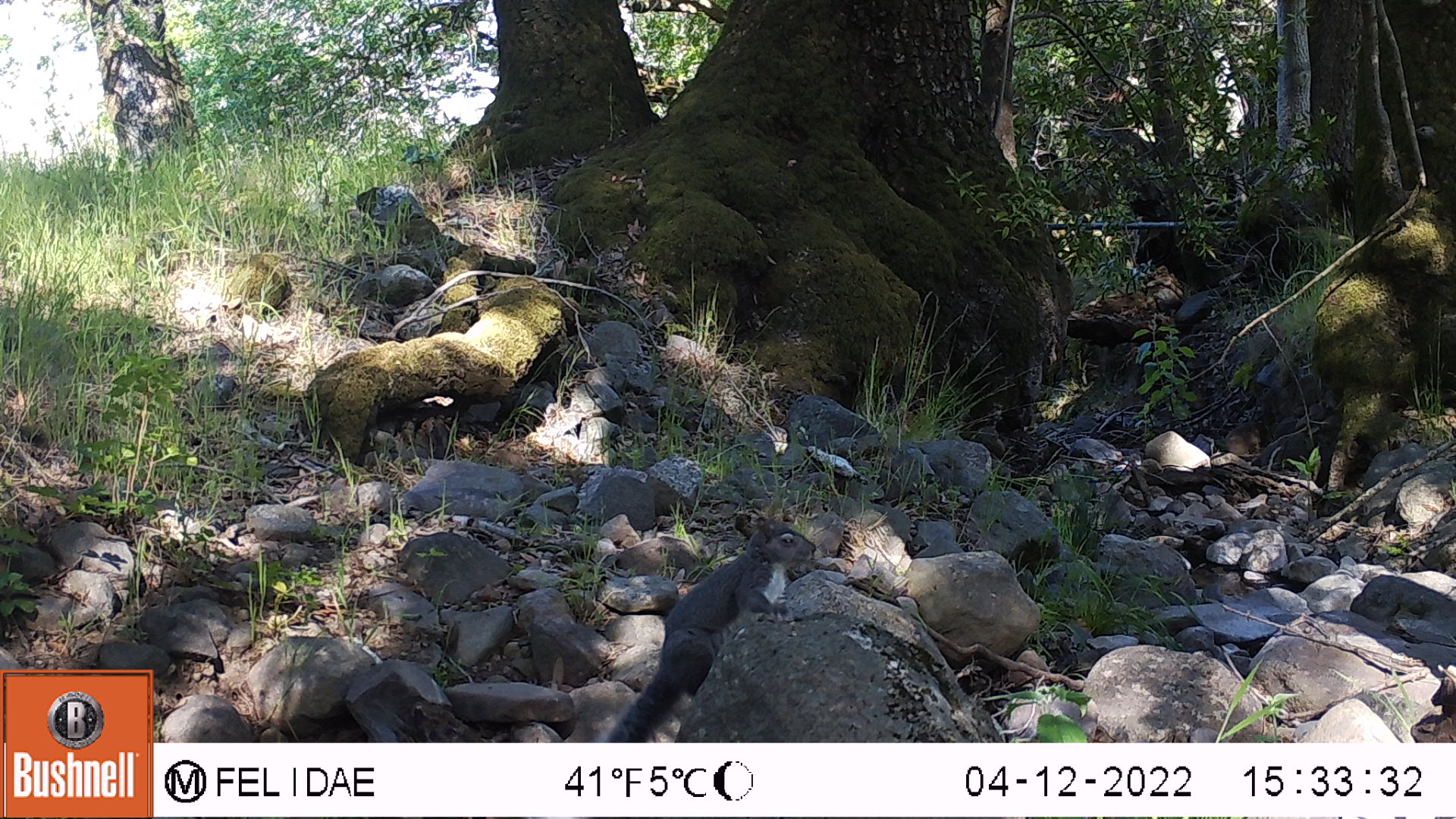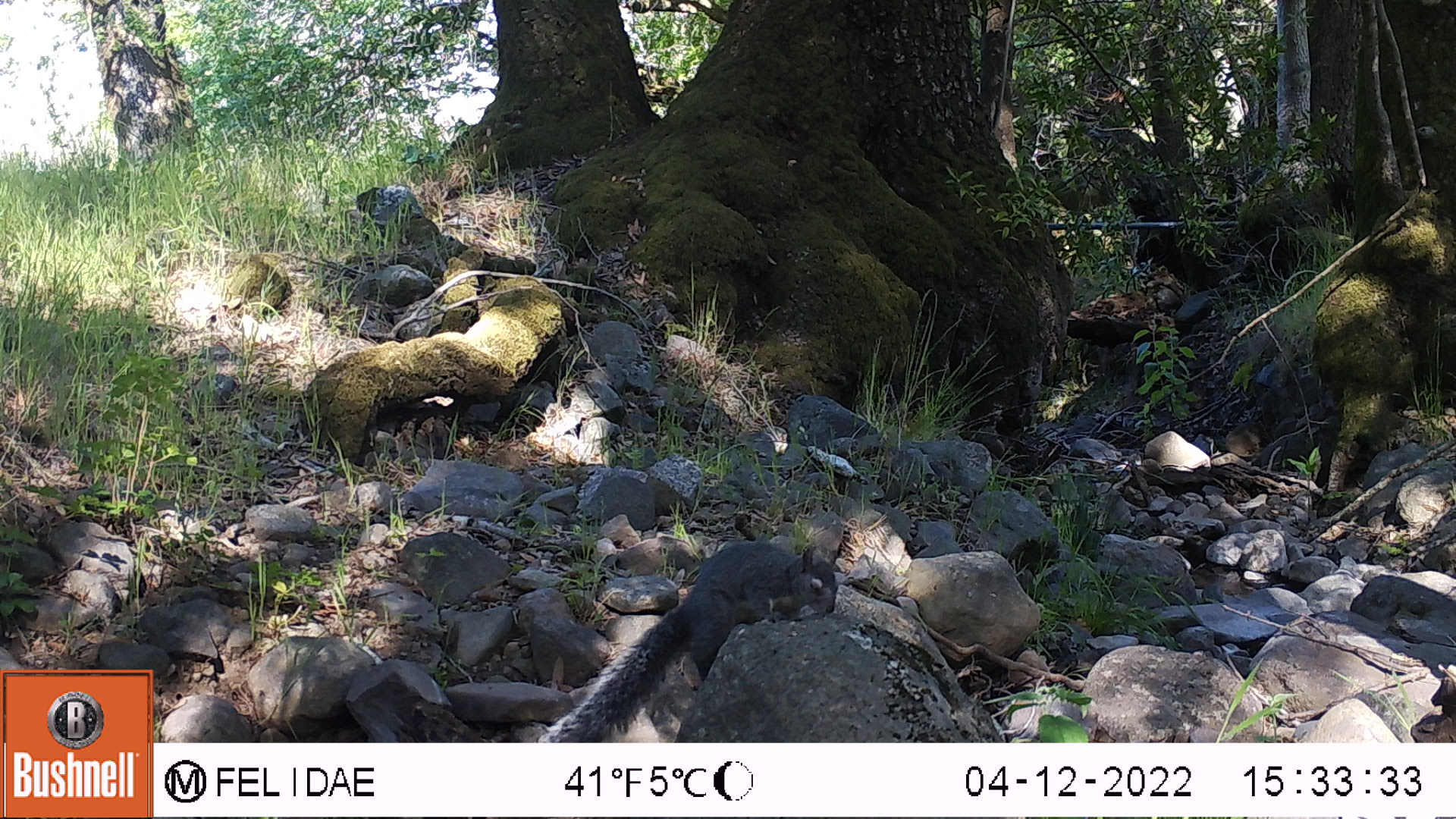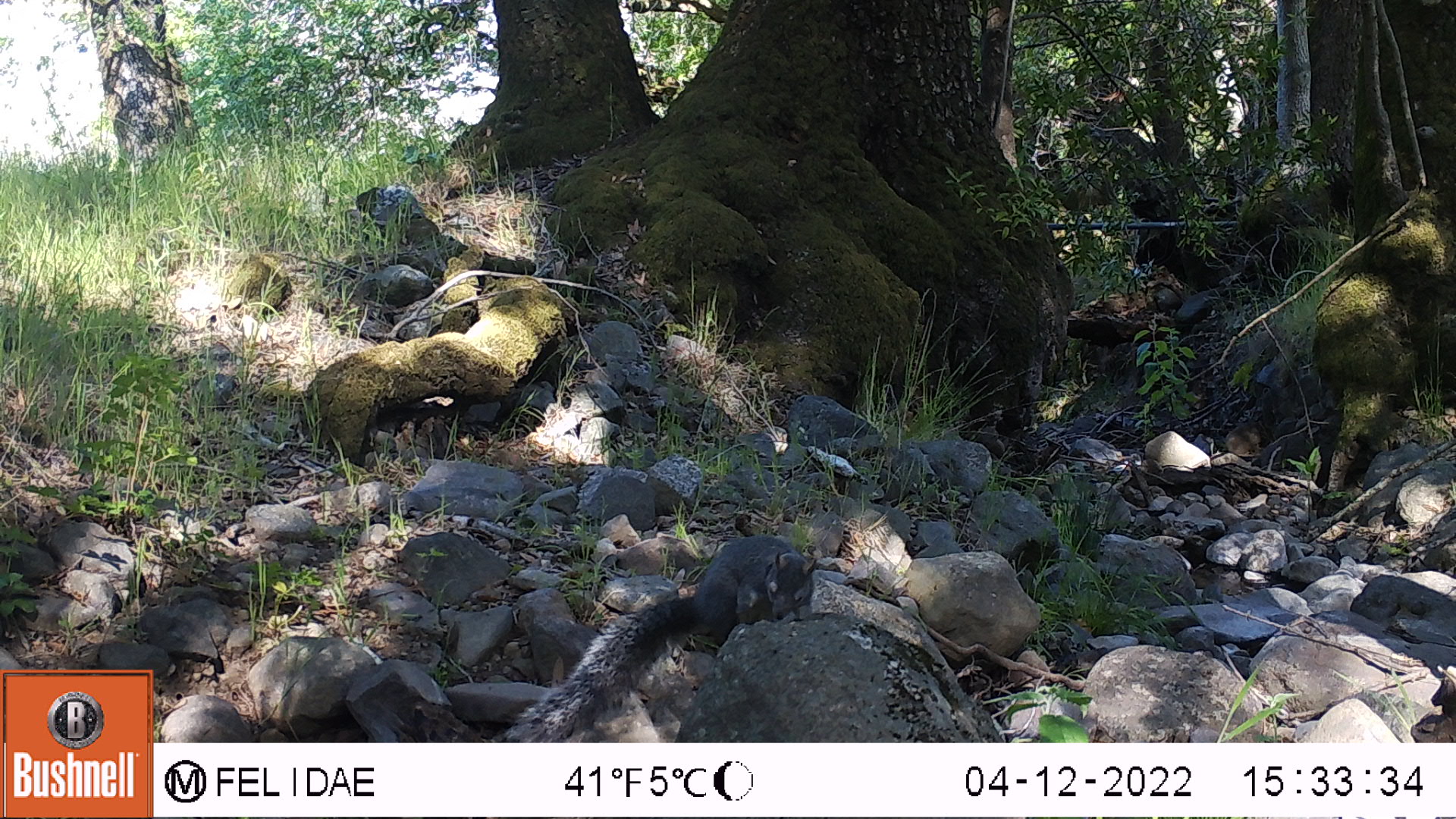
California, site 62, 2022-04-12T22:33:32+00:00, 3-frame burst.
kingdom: Animalia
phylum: Chordata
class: Mammalia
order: Rodentia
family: Sciuridae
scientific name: Sciuridae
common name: squirrel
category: unknown squirrel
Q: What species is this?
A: Unknown squirrel (squirrel) (Sciuridae).